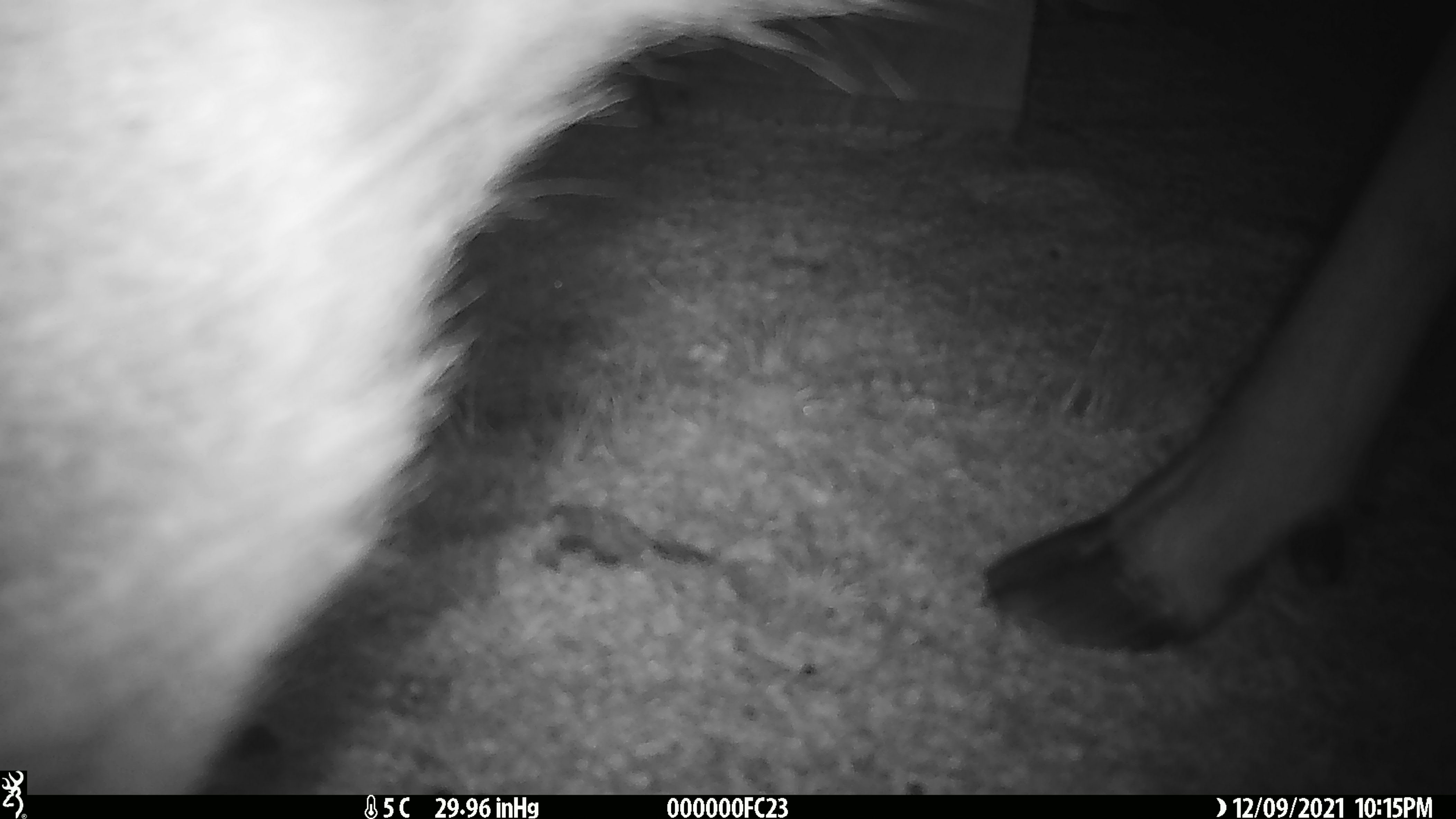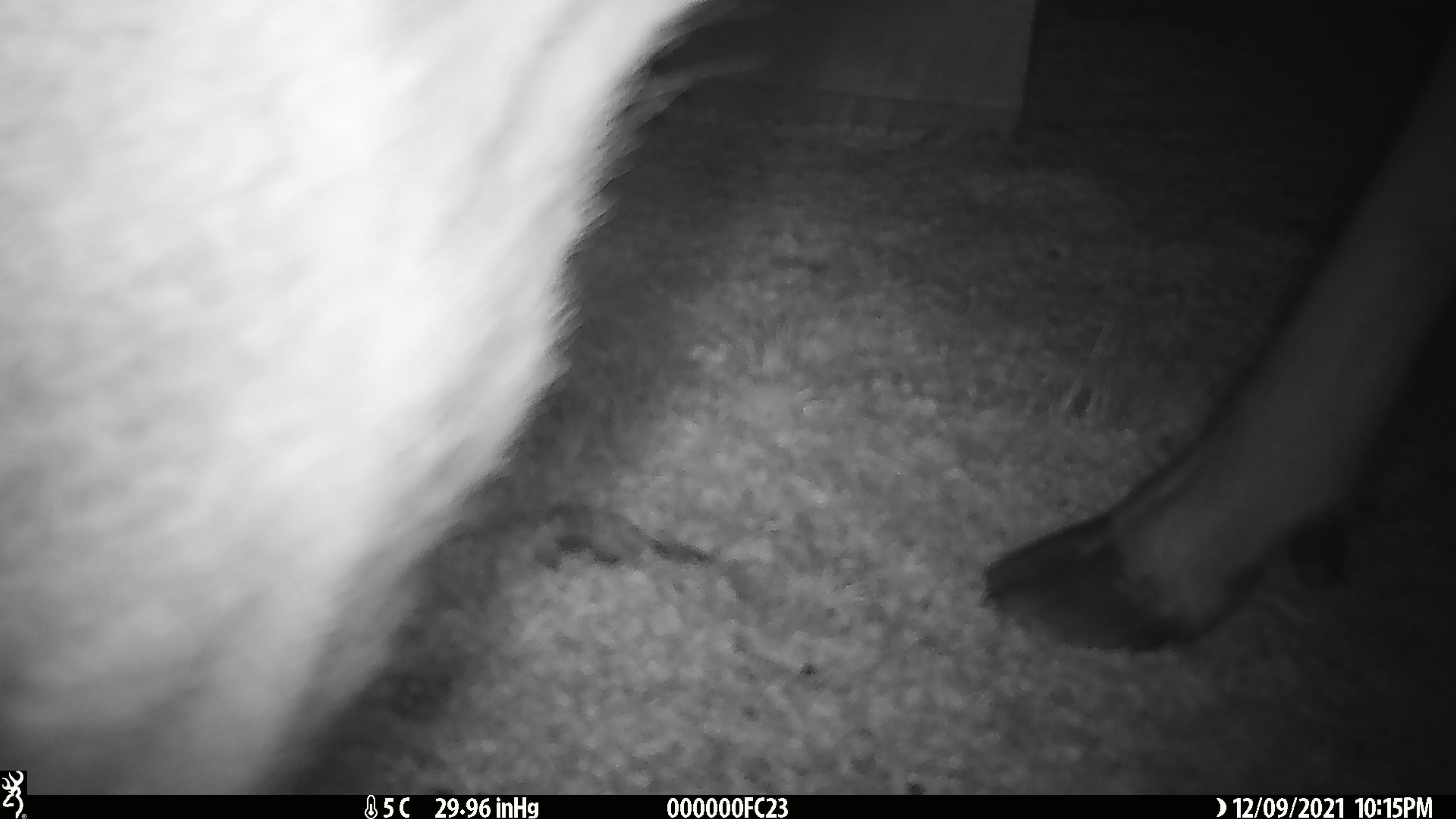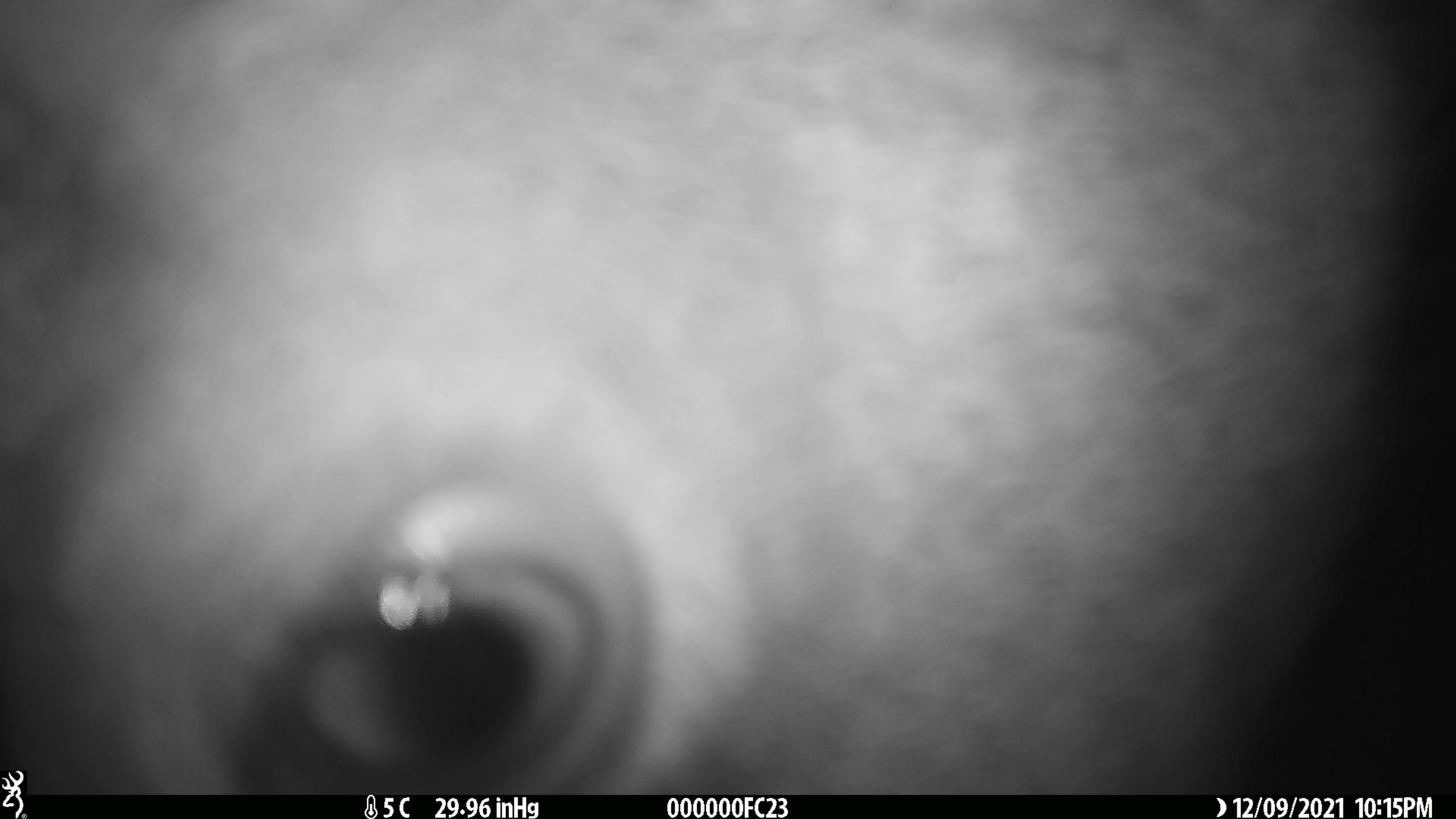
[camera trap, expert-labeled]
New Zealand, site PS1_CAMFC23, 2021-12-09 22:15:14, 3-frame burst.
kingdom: Animalia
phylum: Chordata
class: Mammalia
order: Artiodactyla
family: Cervidae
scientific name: Cervidae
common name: deer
Deer (Cervidae).